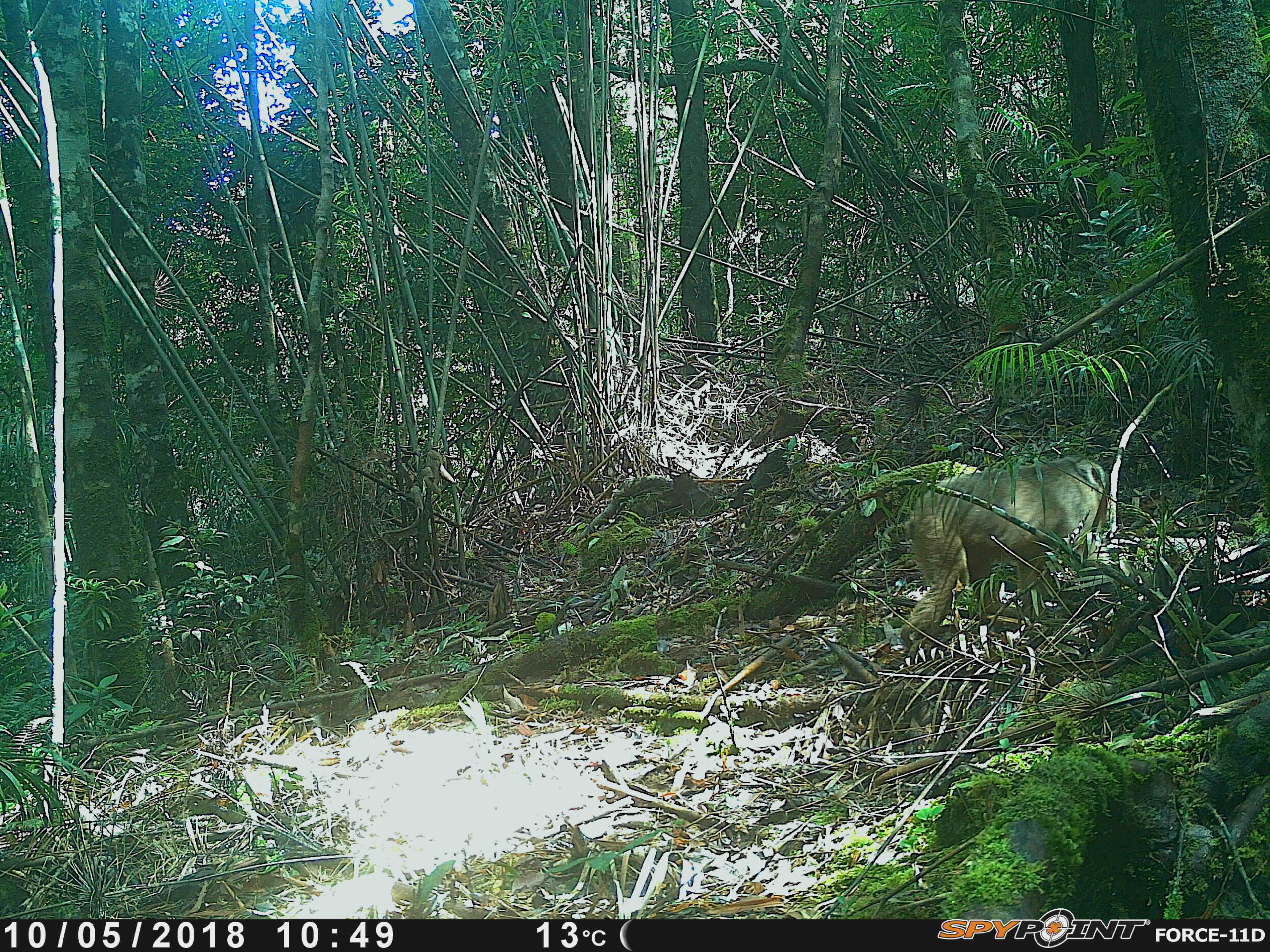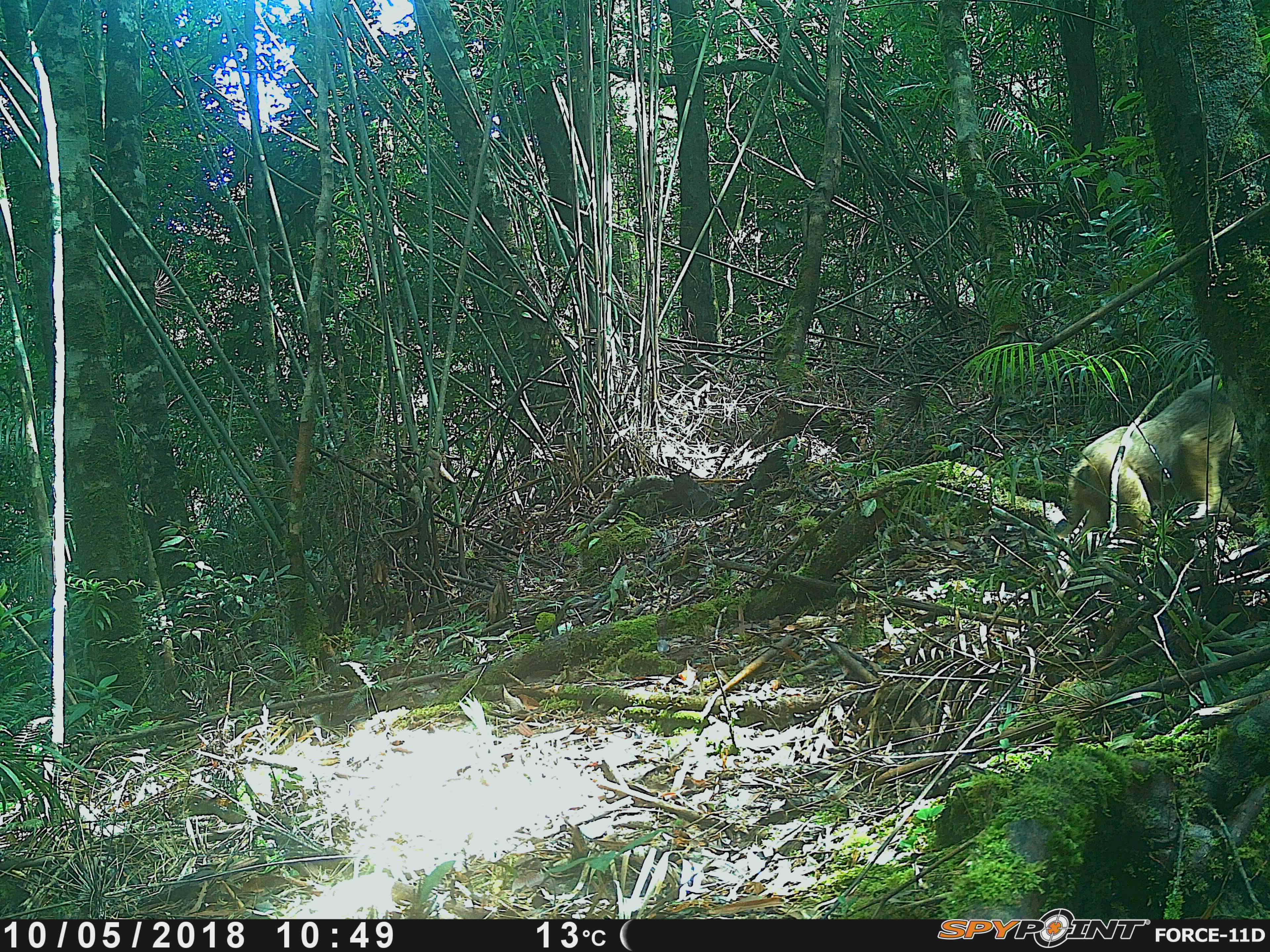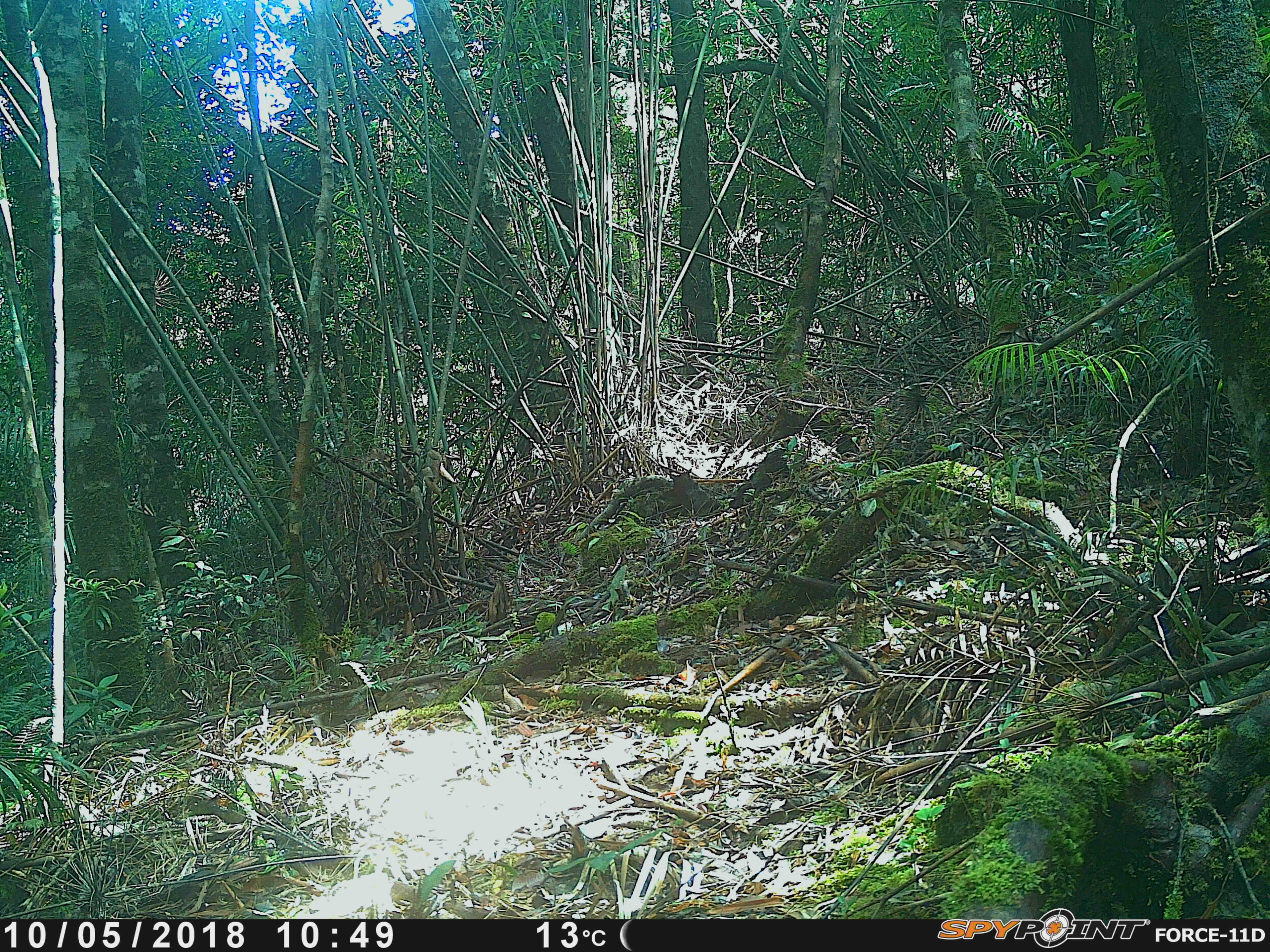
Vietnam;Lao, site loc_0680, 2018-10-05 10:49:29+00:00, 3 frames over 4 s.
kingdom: Animalia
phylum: Chordata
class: Mammalia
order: Primates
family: Cercopithecidae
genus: Macaca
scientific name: Macaca arctoides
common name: stump-tailed macaque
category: stump tailed macaque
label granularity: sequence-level